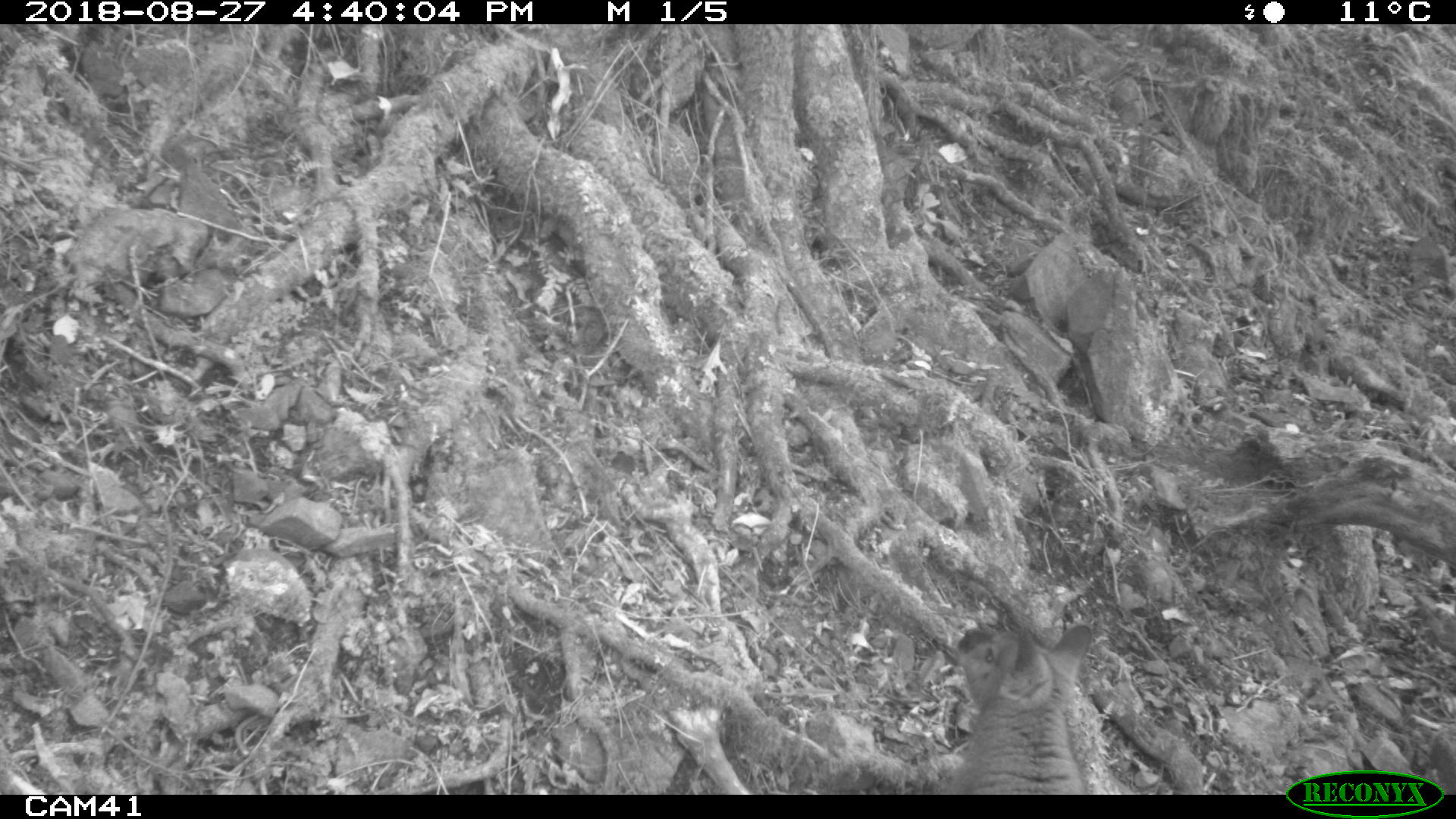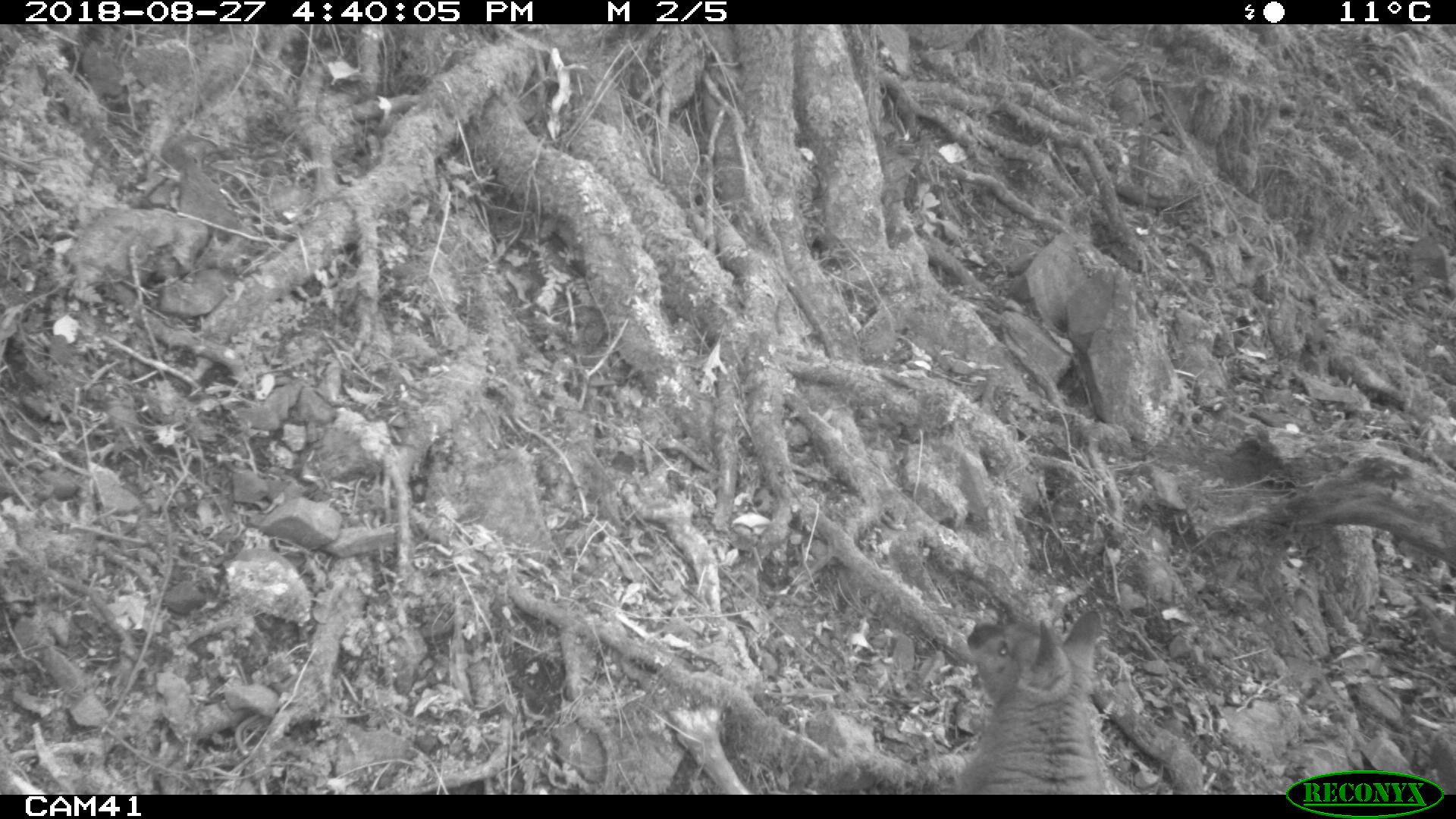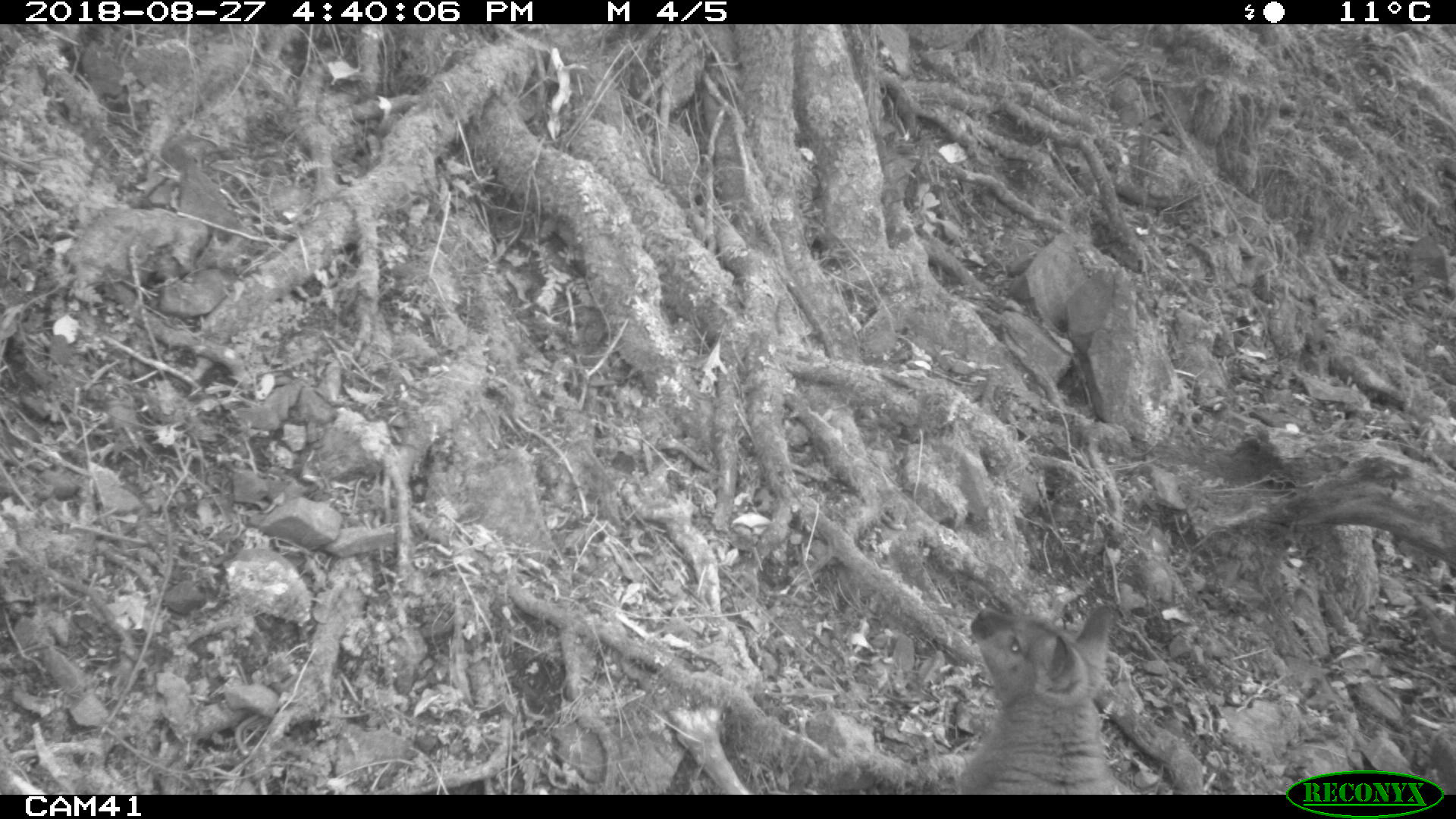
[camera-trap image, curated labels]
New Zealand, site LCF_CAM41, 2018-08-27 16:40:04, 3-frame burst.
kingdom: Animalia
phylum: Chordata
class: Mammalia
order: Diprotodontia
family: Macropodidae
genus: Notamacropus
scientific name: Notamacropus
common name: wallaby